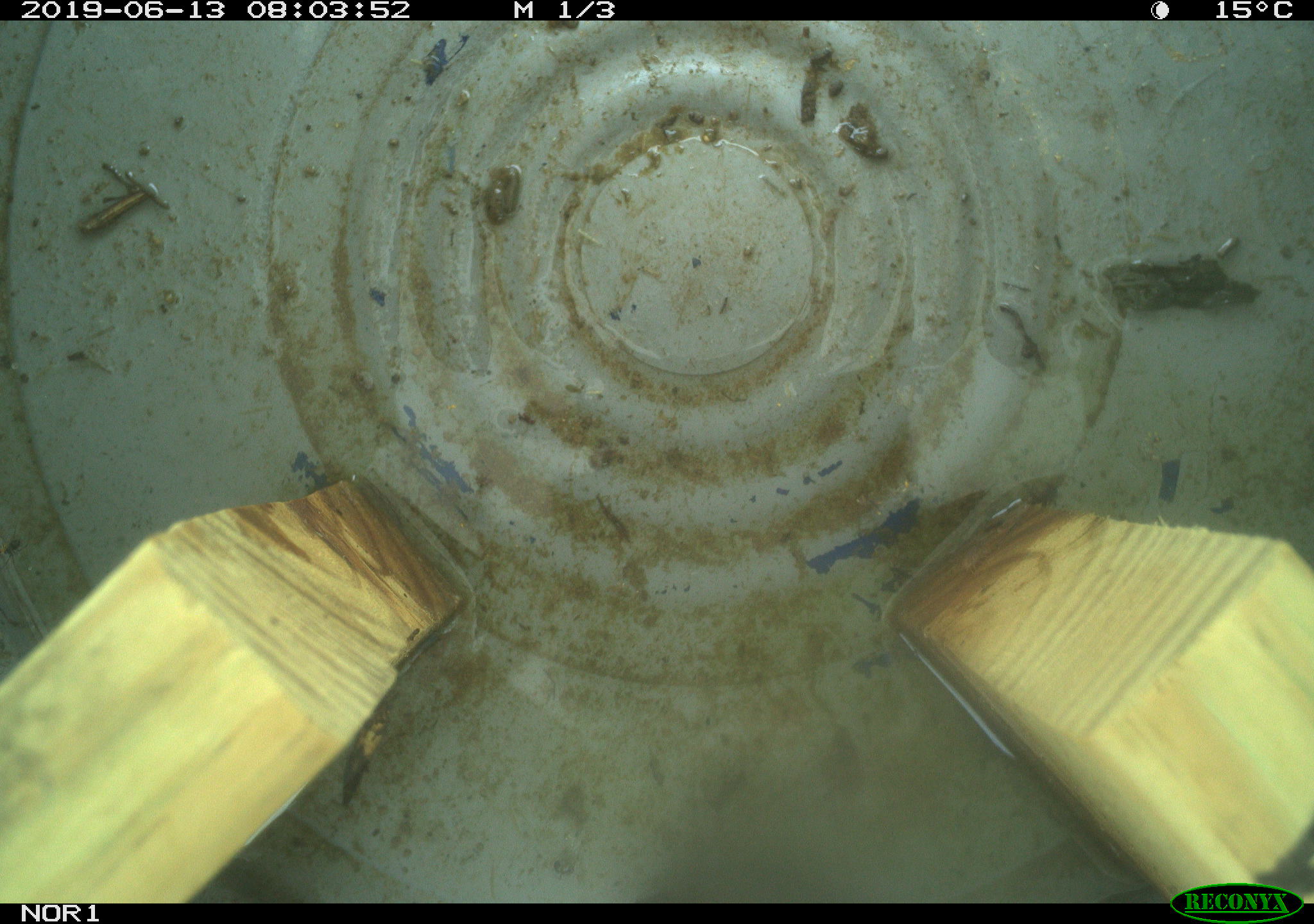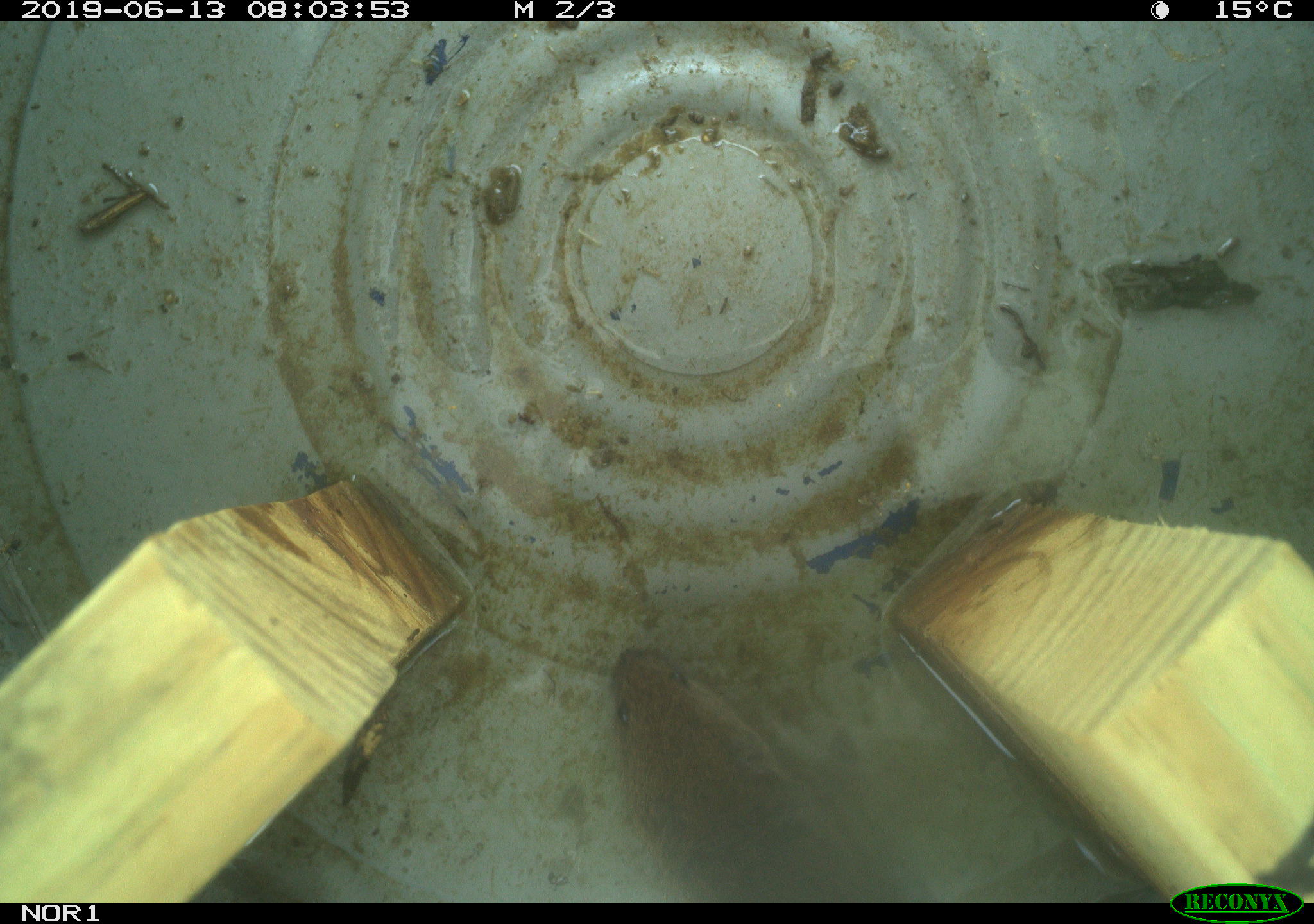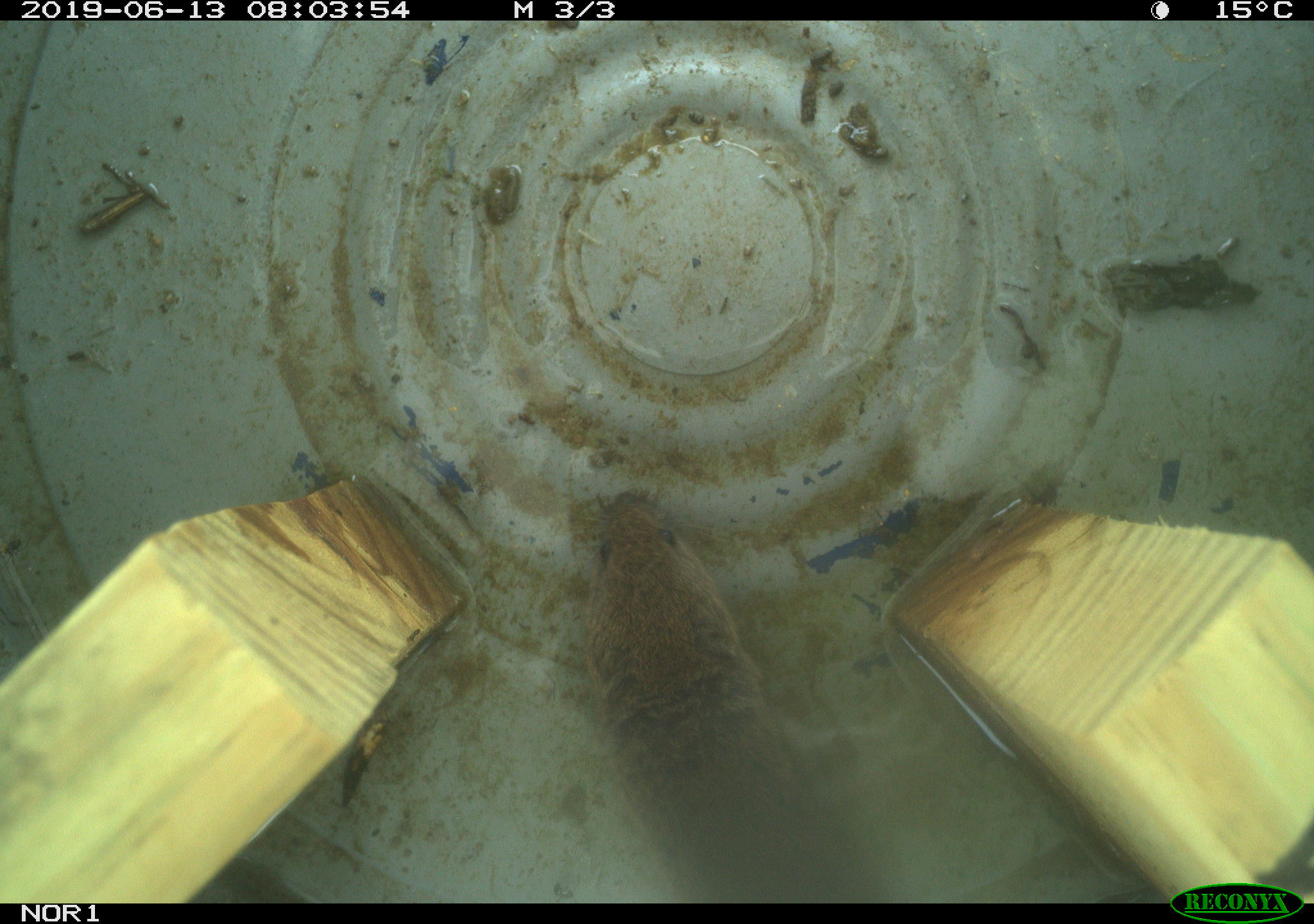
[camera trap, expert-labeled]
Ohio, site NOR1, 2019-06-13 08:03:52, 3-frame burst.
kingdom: Animalia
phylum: Chordata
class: Mammalia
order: Rodentia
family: Cricetidae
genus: Microtus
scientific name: Microtus pennsylvanicus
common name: meadow vole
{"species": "meadow vole (Microtus pennsylvanicus)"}